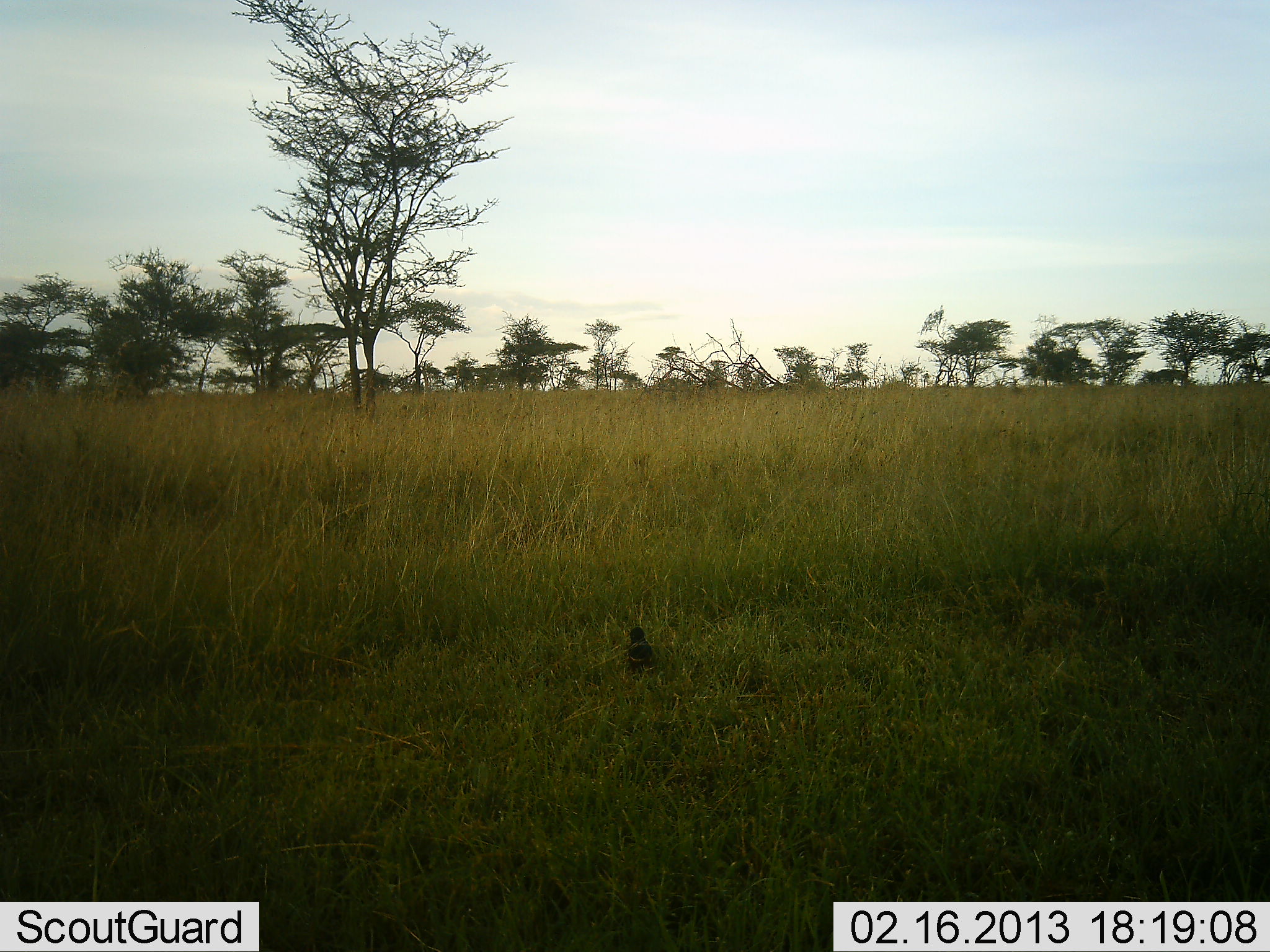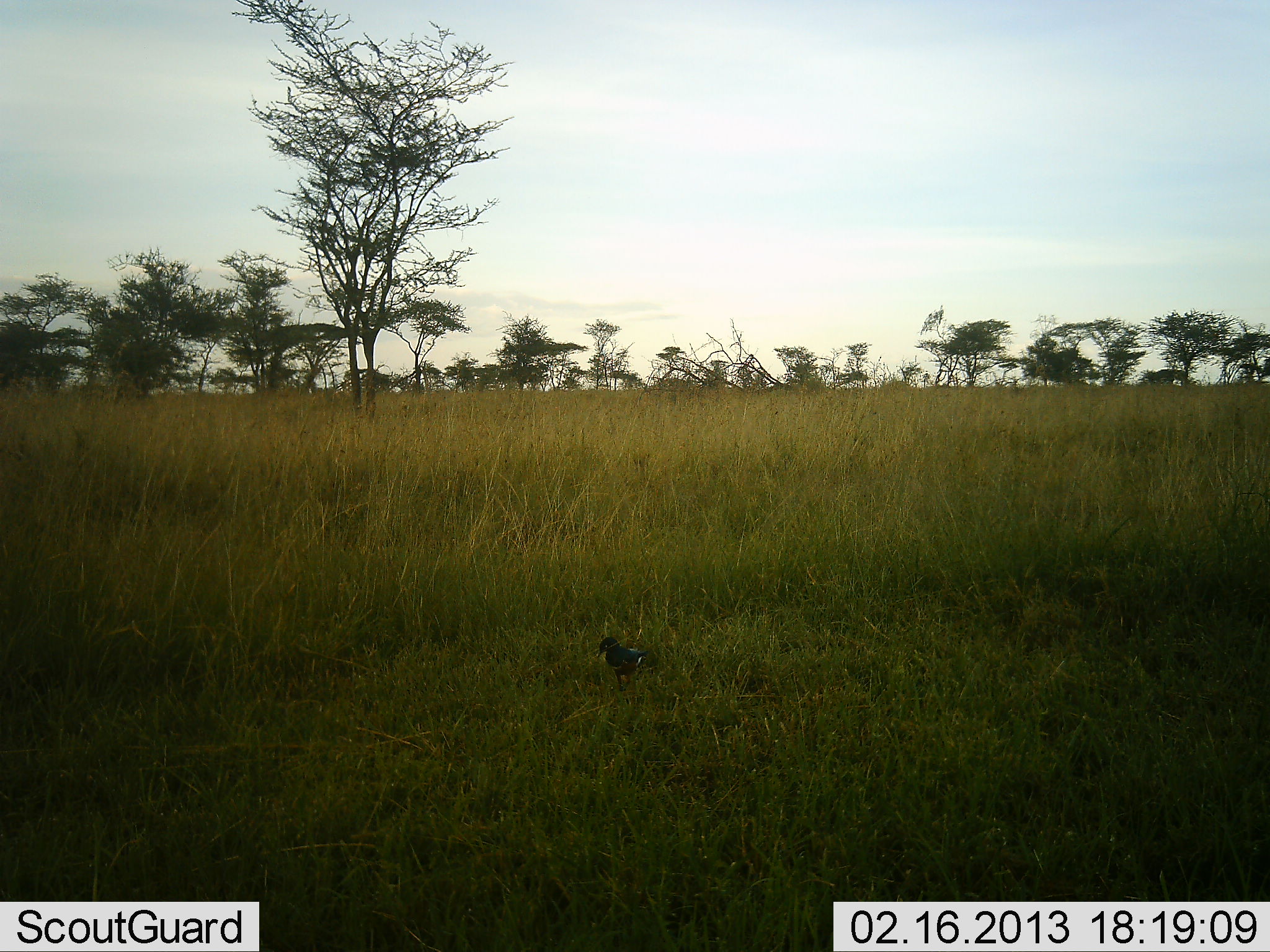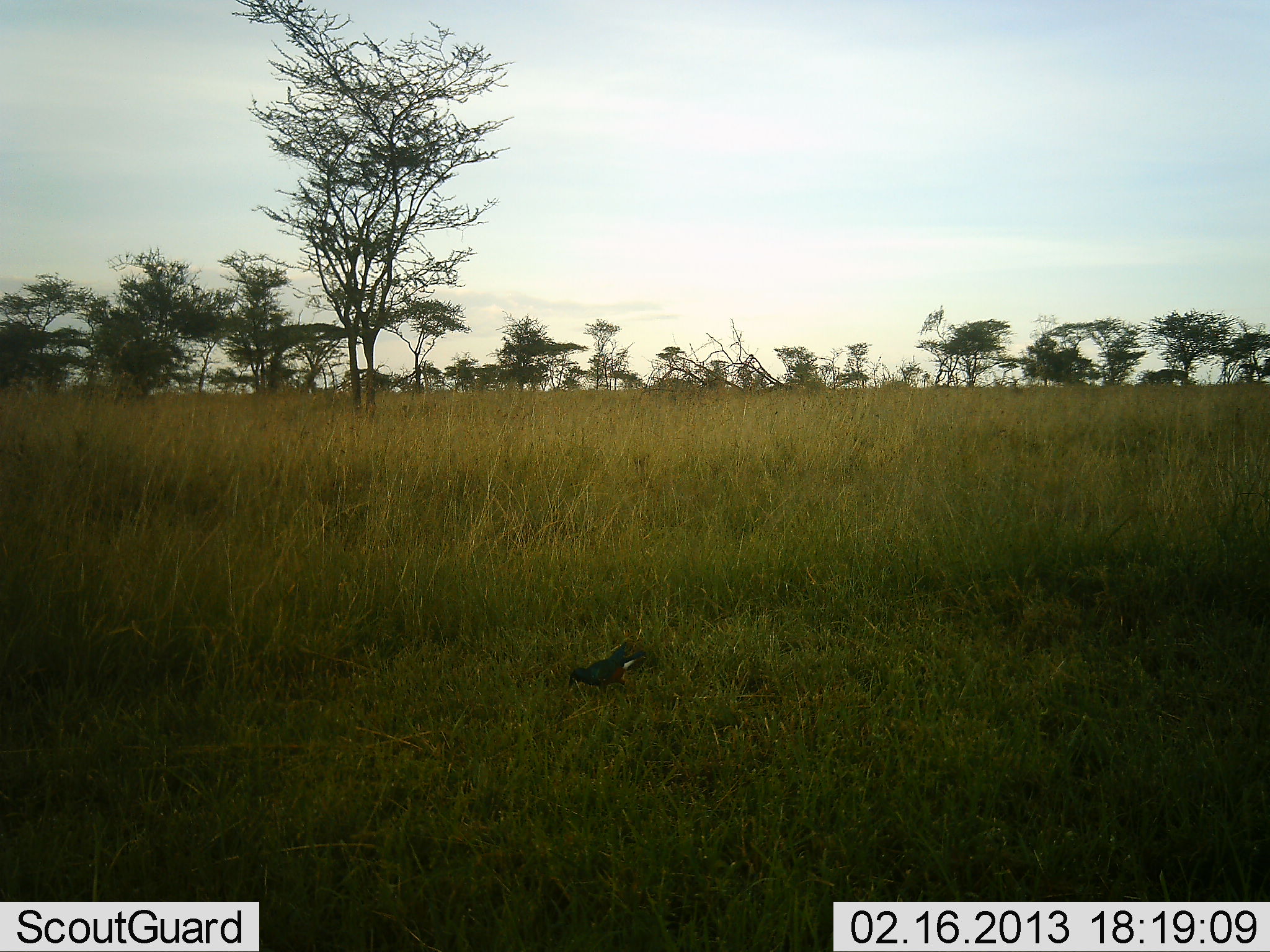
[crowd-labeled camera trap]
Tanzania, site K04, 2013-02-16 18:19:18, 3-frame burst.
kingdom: Animalia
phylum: Chordata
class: Aves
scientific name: Aves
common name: bird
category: otherbird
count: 1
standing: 27%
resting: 3%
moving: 57%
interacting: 0%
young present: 0%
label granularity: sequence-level